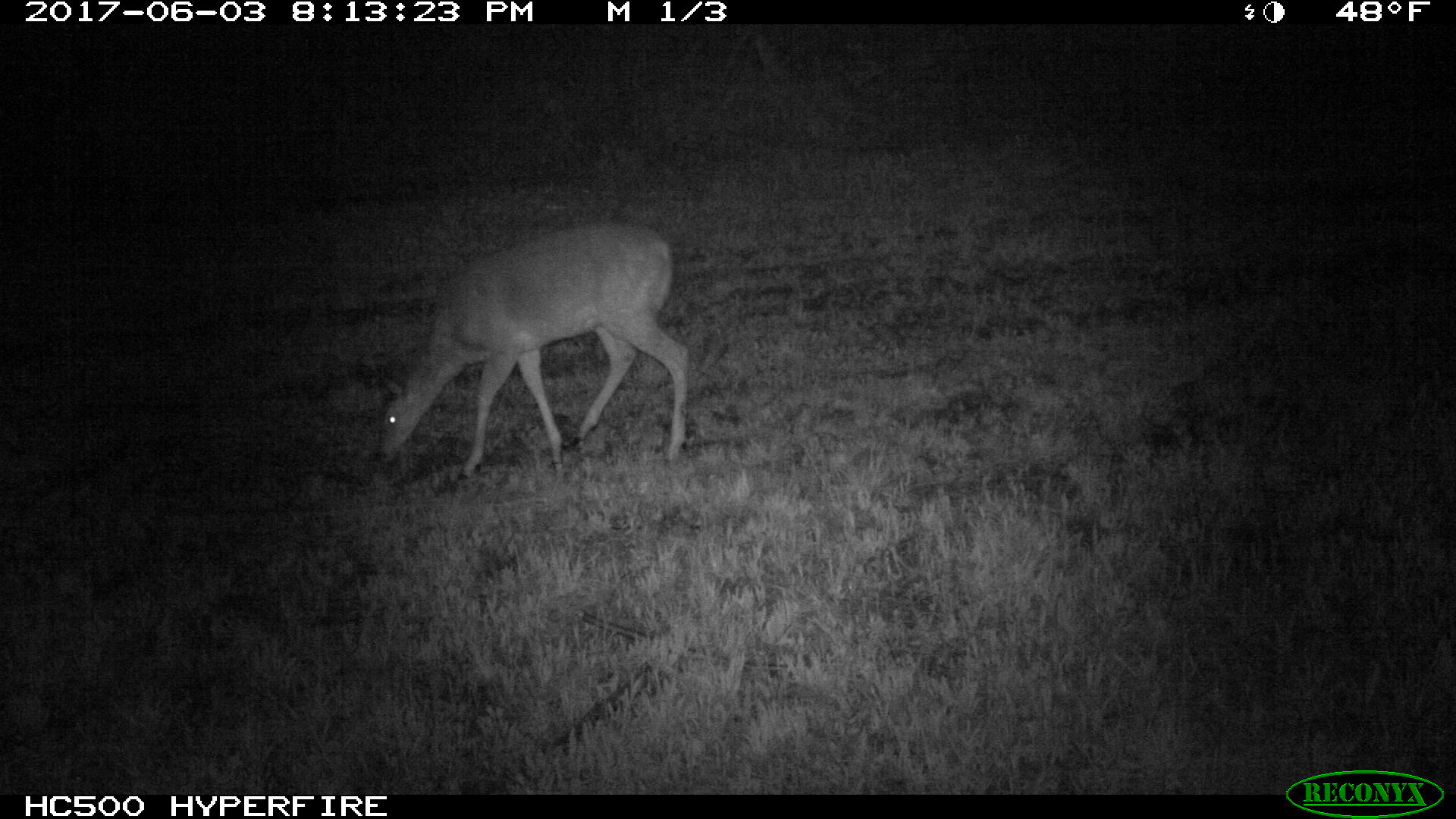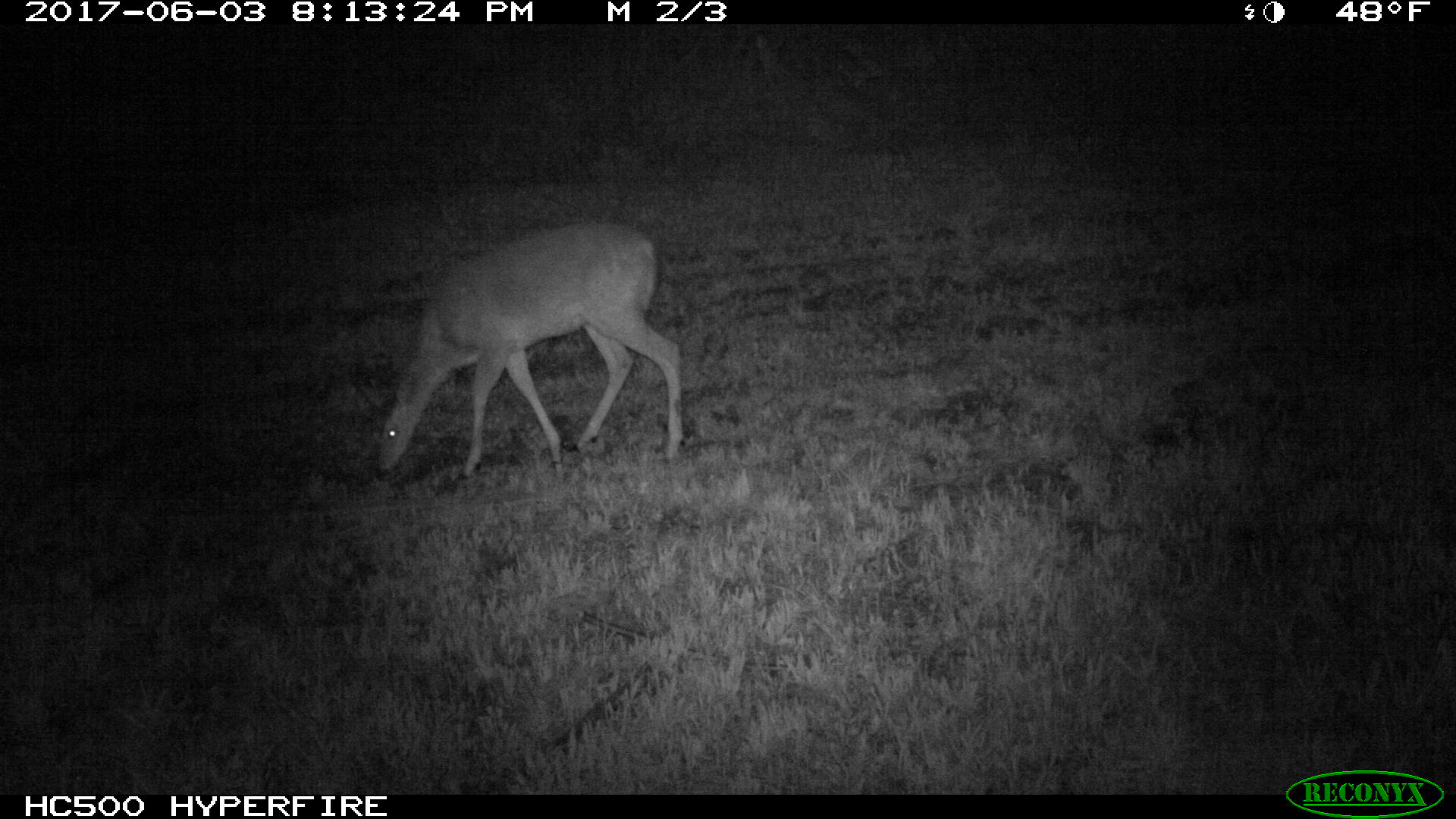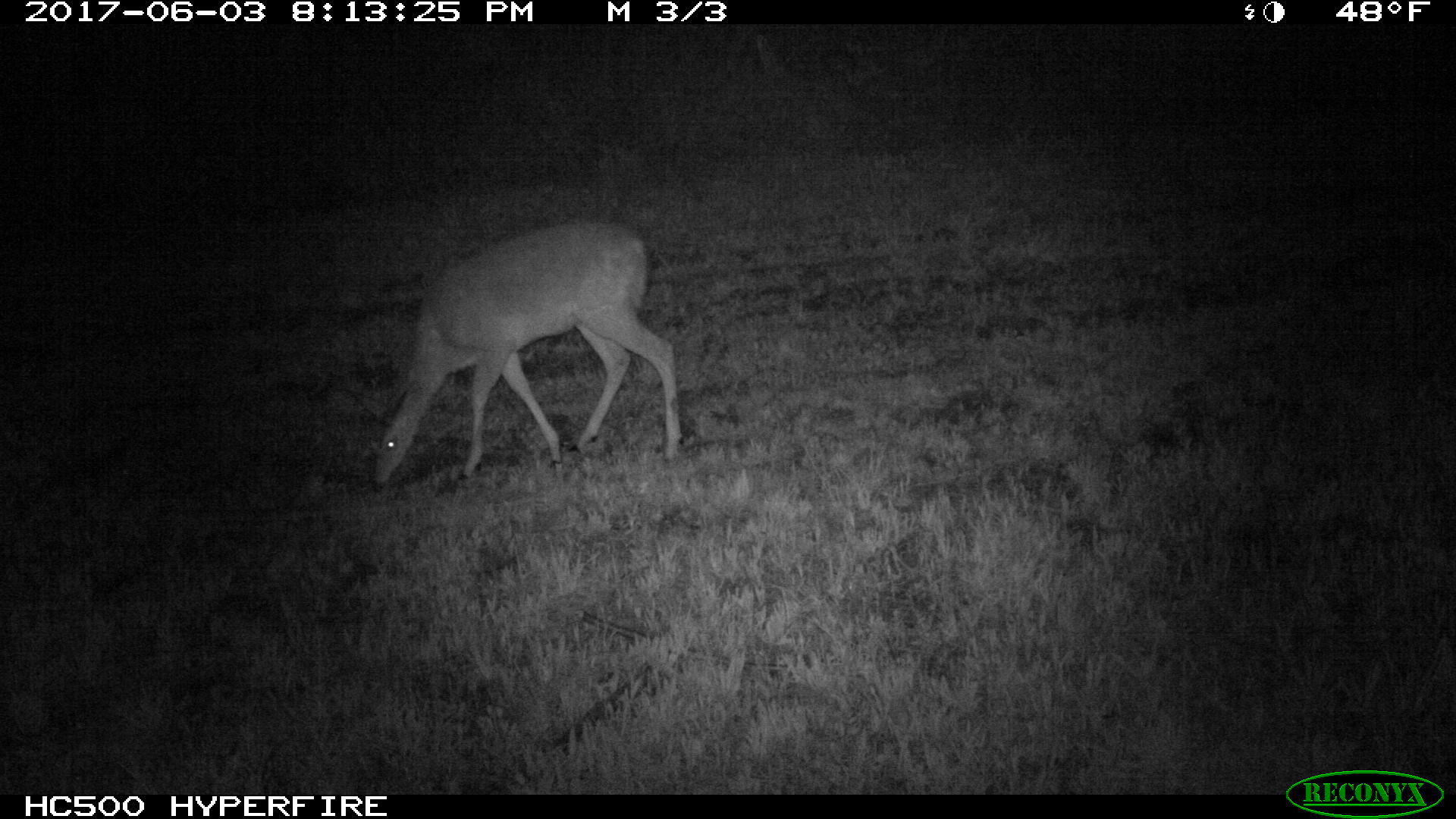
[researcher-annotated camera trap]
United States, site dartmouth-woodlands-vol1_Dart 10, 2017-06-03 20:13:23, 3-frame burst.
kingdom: Animalia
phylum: Chordata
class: Mammalia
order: Artiodactyla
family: Cervidae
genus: Odocoileus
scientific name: Odocoileus virginianus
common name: white-tailed deer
White-tailed deer (Odocoileus virginianus).